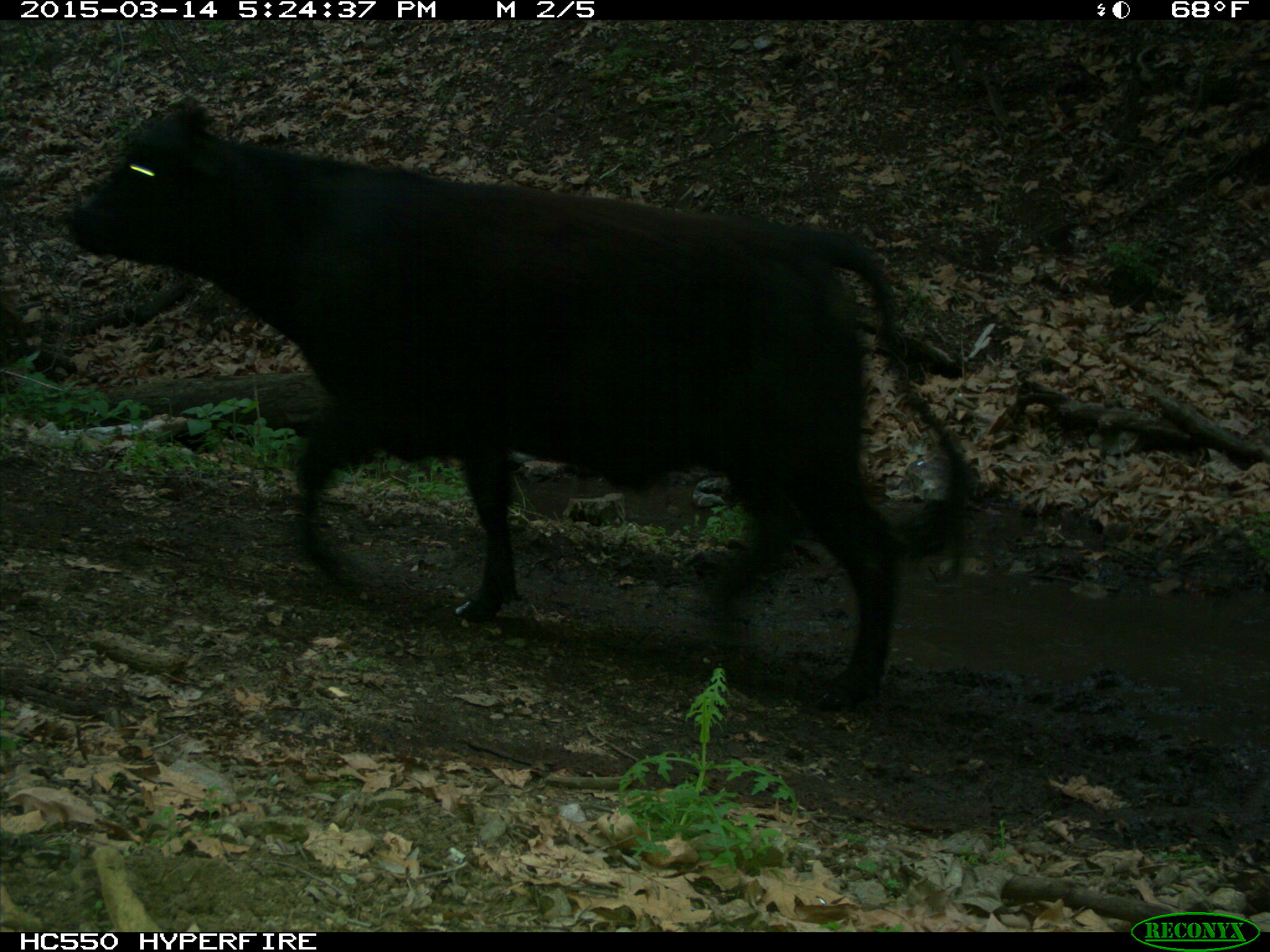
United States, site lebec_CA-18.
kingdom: Animalia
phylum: Chordata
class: Mammalia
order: Artiodactyla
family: Bovidae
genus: Bos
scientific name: Bos taurus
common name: domestic cow